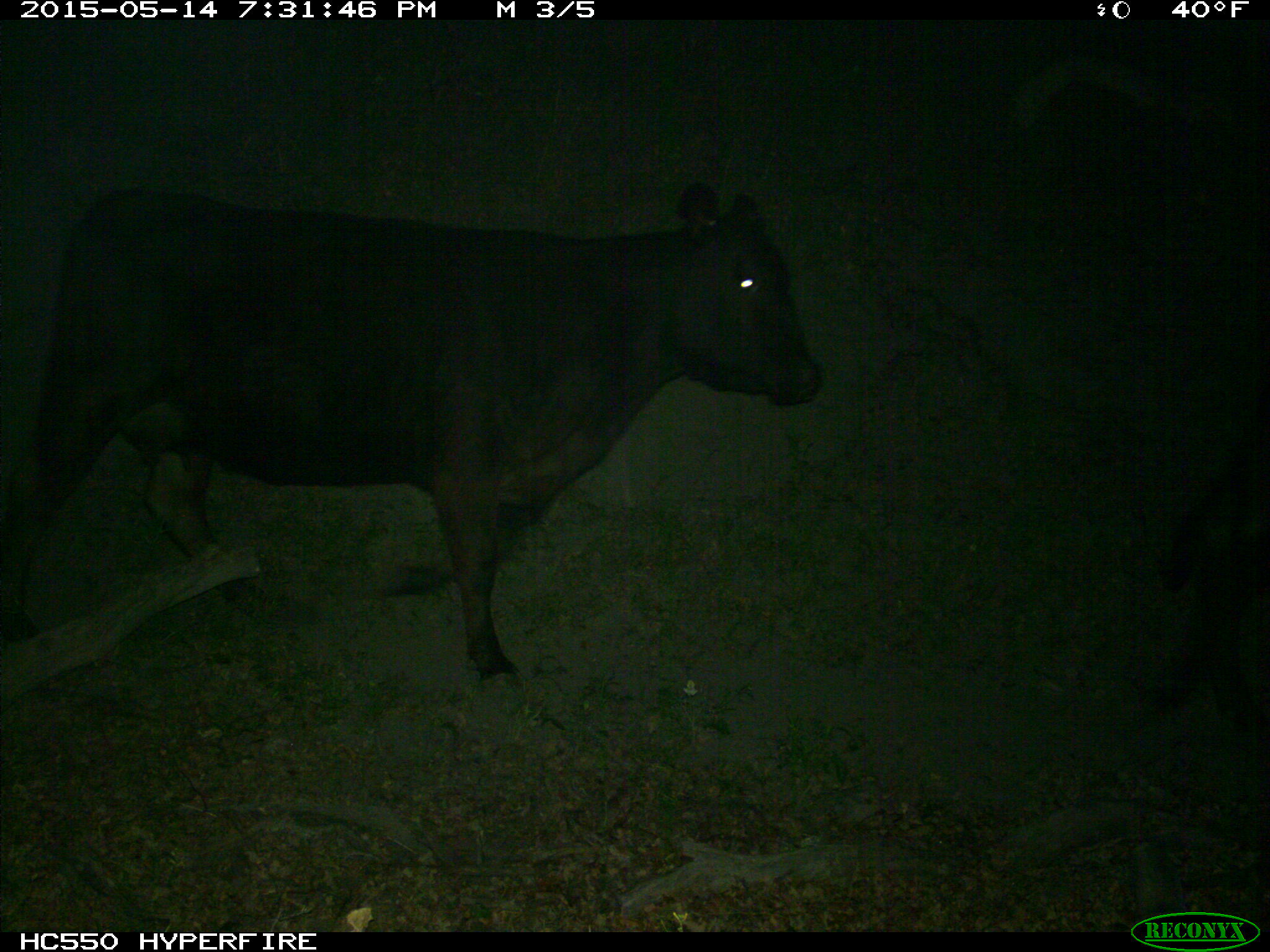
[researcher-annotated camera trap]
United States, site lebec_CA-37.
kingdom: Animalia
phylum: Chordata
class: Mammalia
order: Artiodactyla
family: Bovidae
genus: Bos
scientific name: Bos taurus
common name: domestic cow